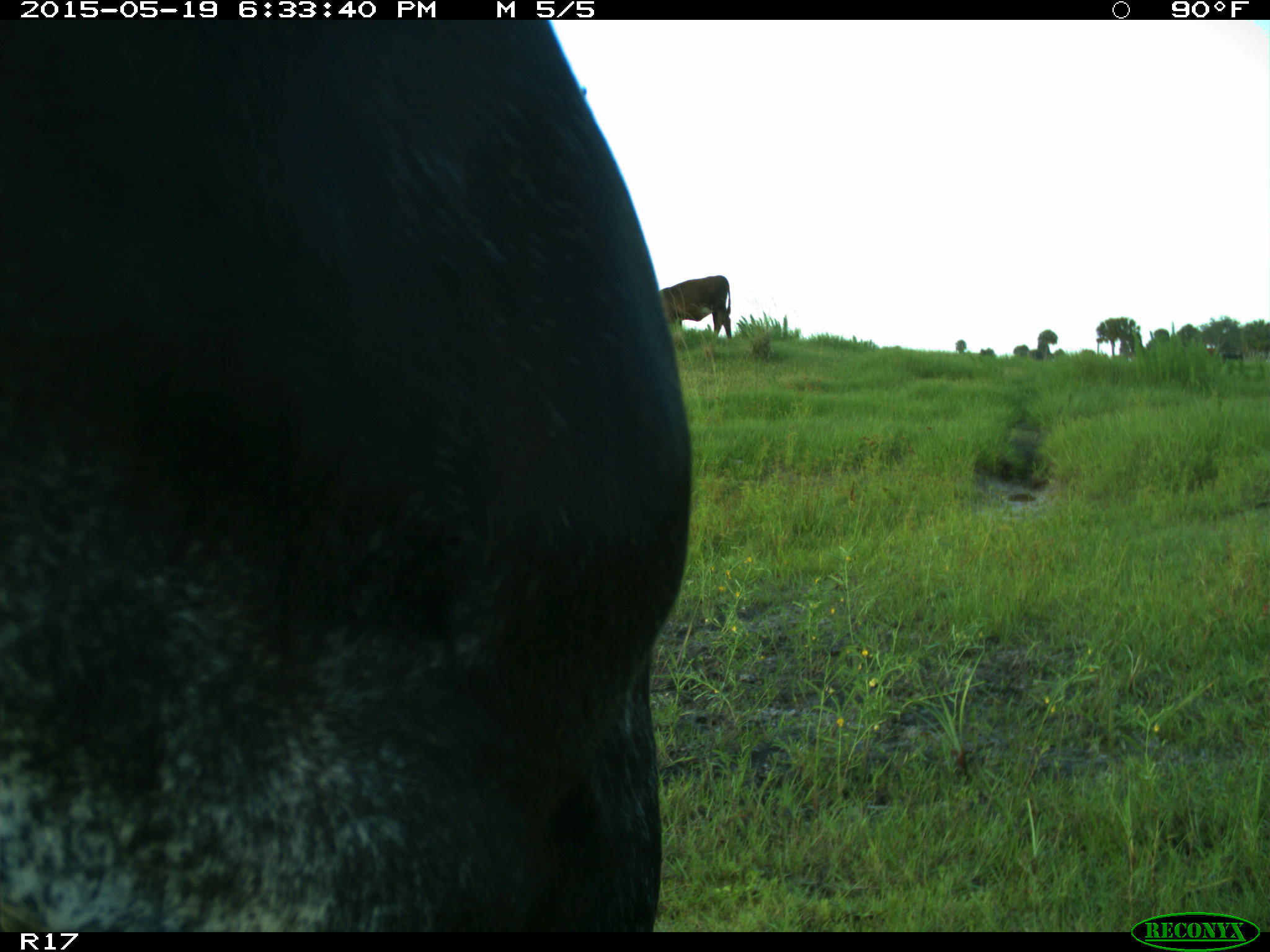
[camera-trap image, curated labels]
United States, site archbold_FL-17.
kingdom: Animalia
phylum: Chordata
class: Mammalia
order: Artiodactyla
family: Bovidae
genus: Bos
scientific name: Bos taurus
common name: domestic cow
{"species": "Bos taurus (domestic cow)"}